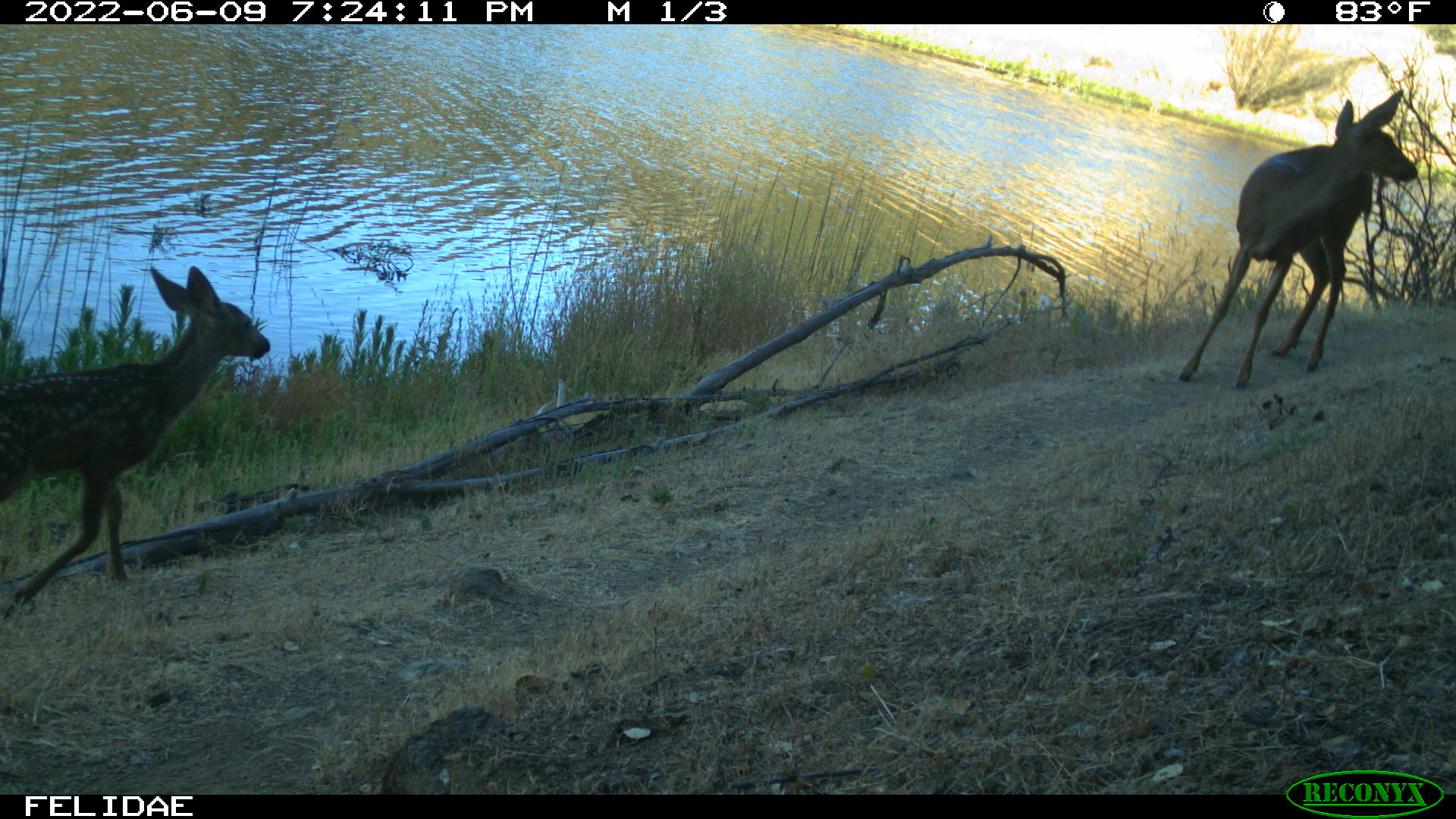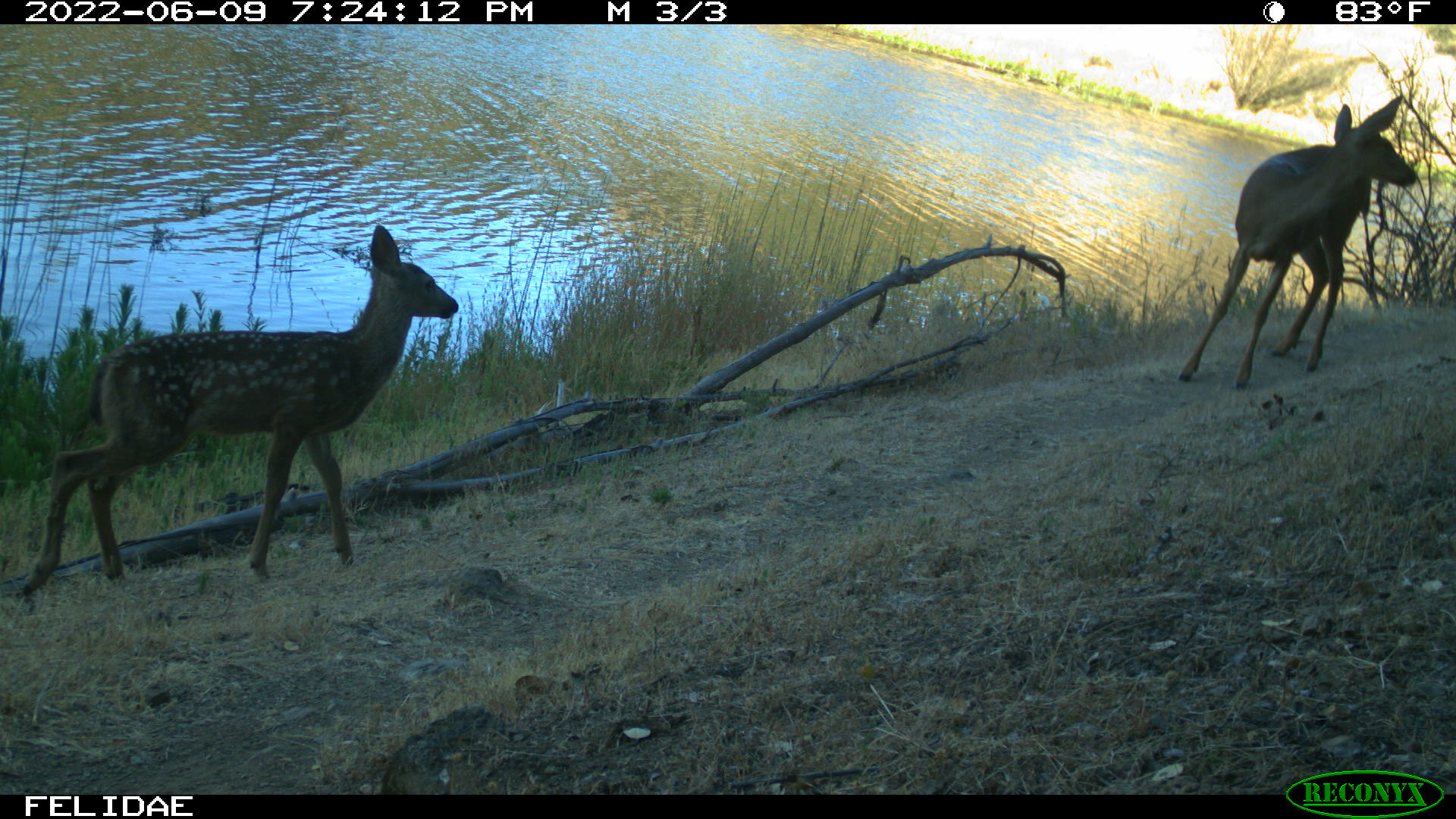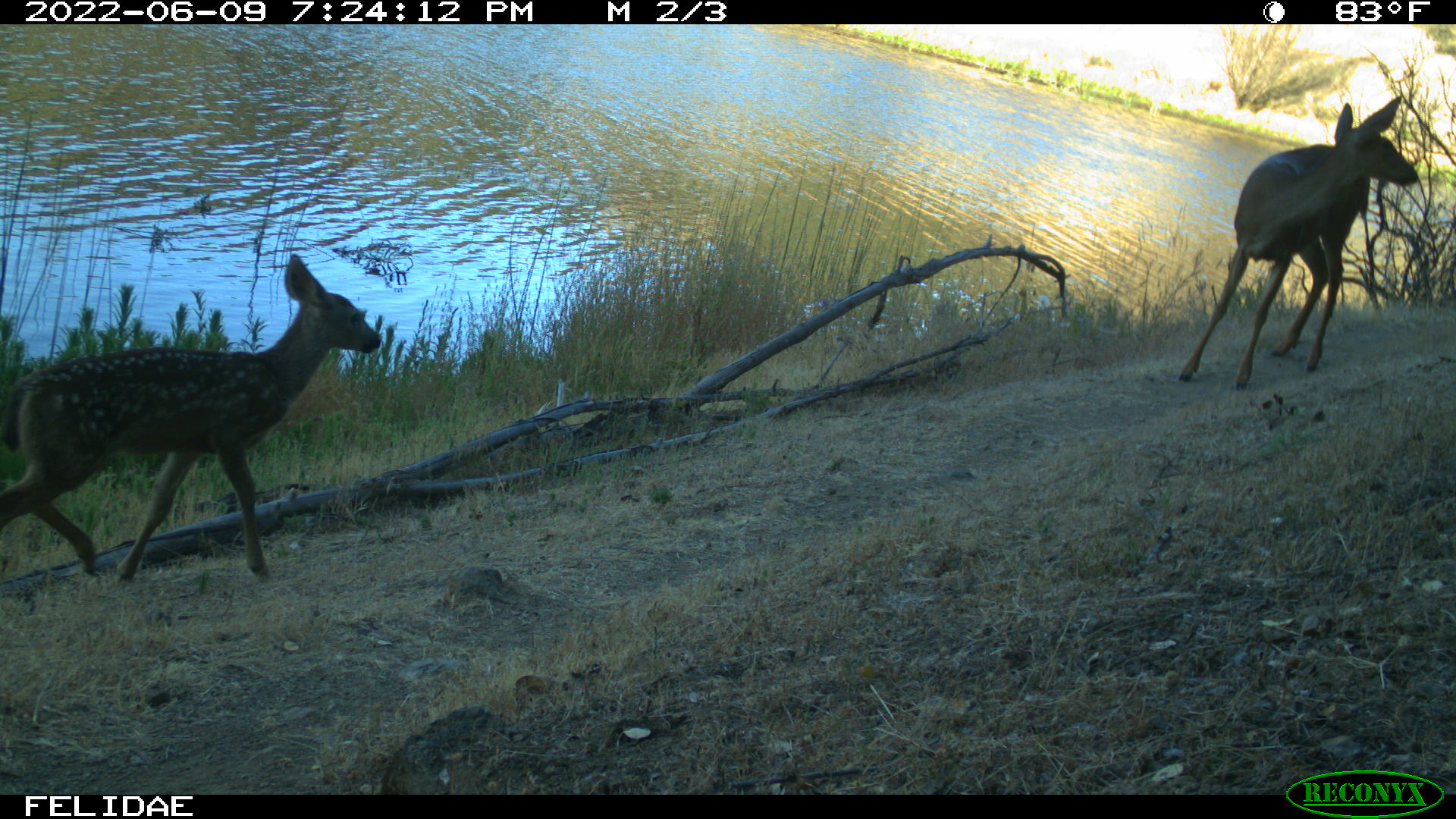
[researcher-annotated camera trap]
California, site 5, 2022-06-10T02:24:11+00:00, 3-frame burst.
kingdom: Animalia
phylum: Chordata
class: Mammalia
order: Artiodactyla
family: Cervidae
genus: Odocoileus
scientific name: Odocoileus hemionus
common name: mule deer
Mule deer (Odocoileus hemionus).